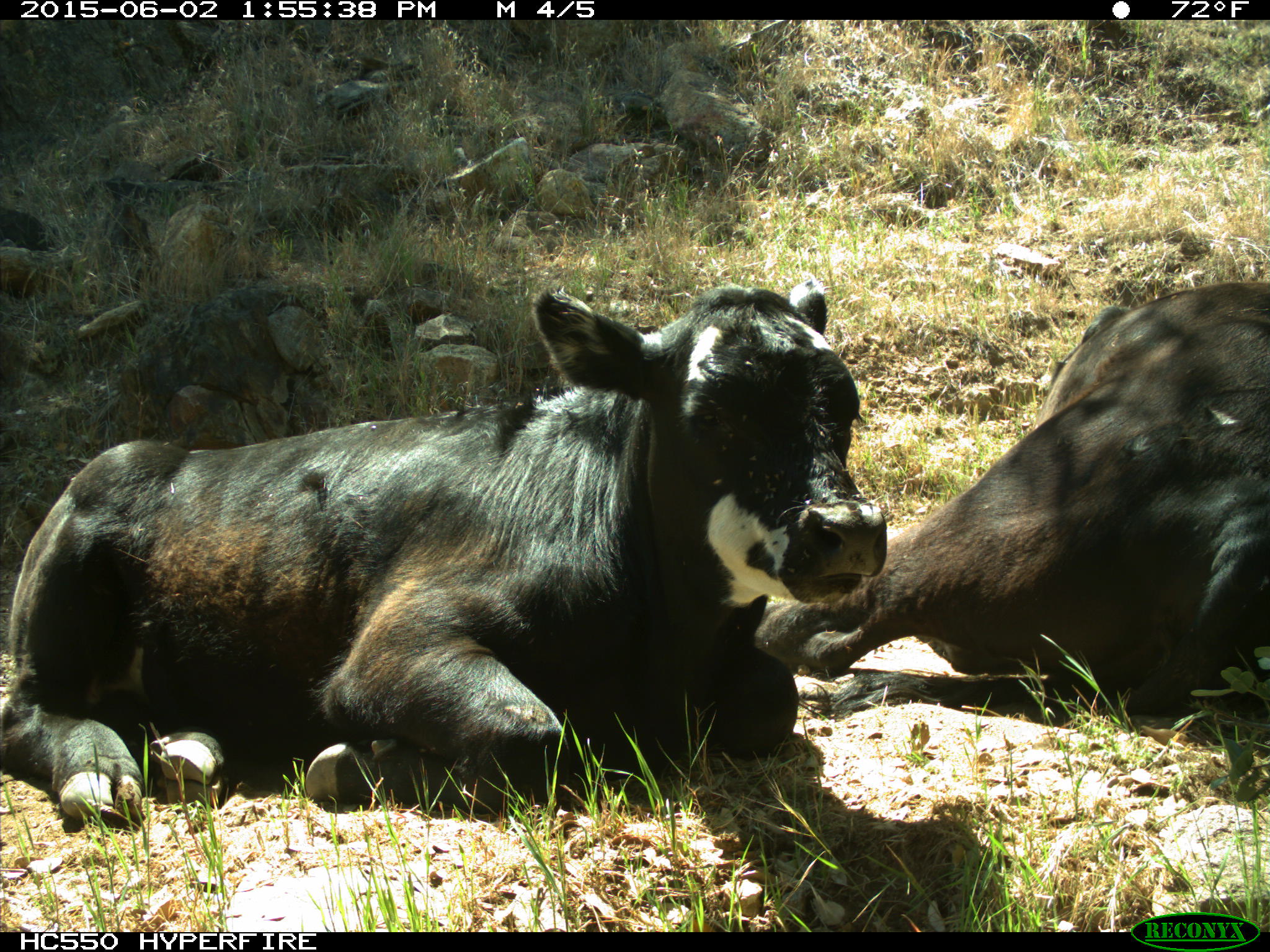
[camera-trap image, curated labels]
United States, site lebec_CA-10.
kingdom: Animalia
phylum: Chordata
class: Mammalia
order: Artiodactyla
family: Bovidae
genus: Bos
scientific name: Bos taurus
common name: domestic cow